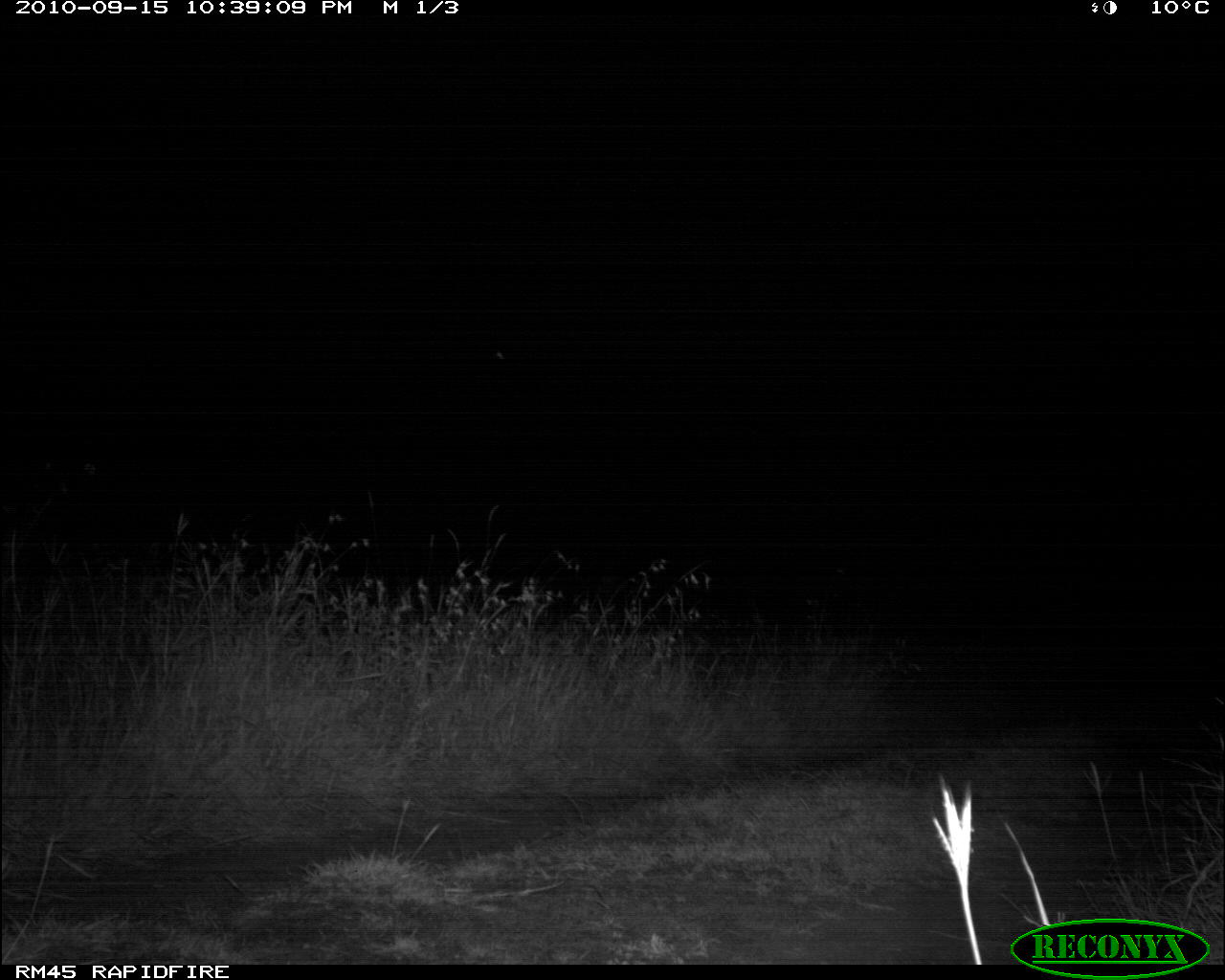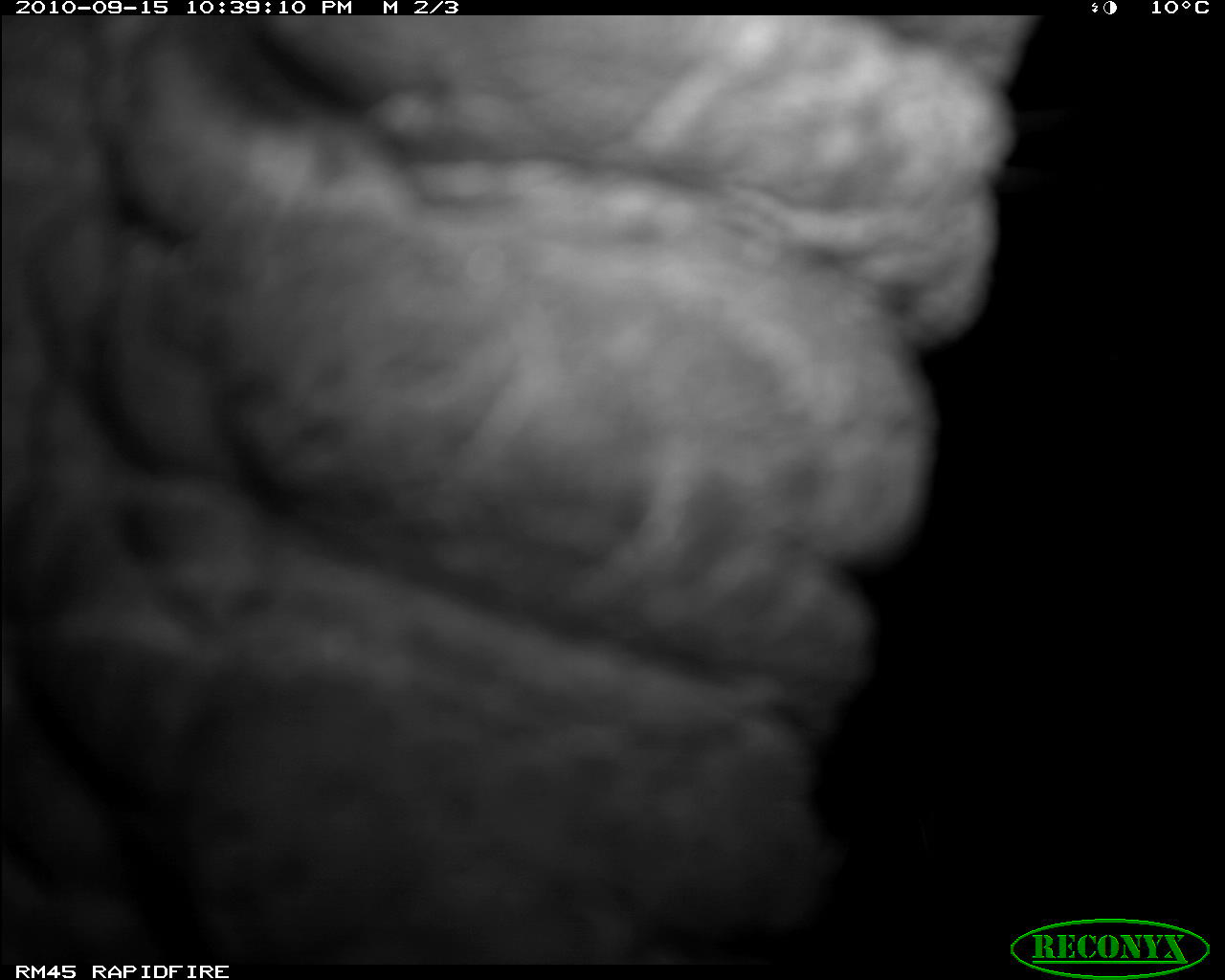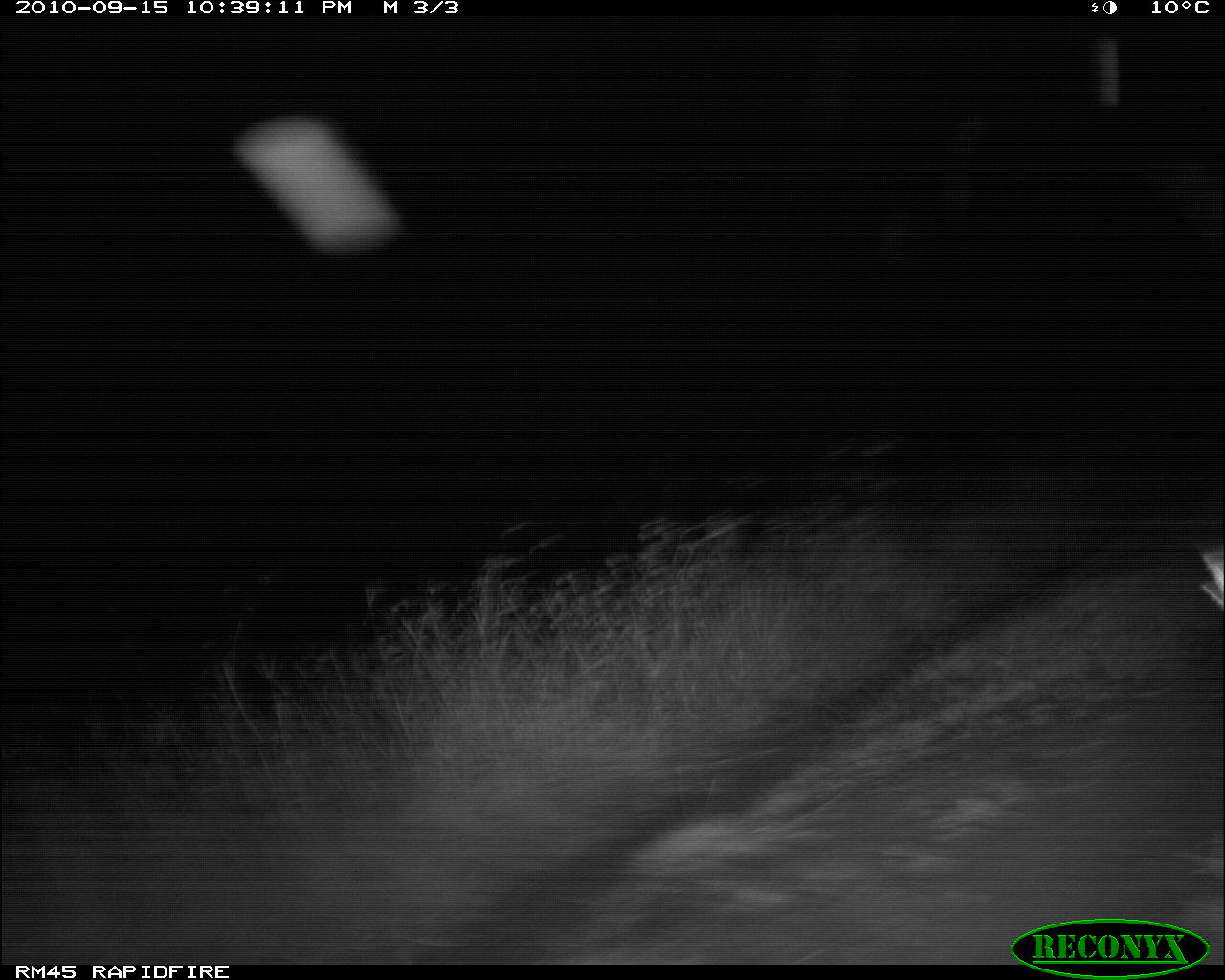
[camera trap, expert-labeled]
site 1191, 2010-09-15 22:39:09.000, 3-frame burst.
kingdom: Animalia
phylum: Chordata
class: Mammalia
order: Proboscidea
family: Elephantidae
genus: Loxodonta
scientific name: Loxodonta africana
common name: african bush elephant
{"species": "Loxodonta africana (african bush elephant)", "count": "1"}